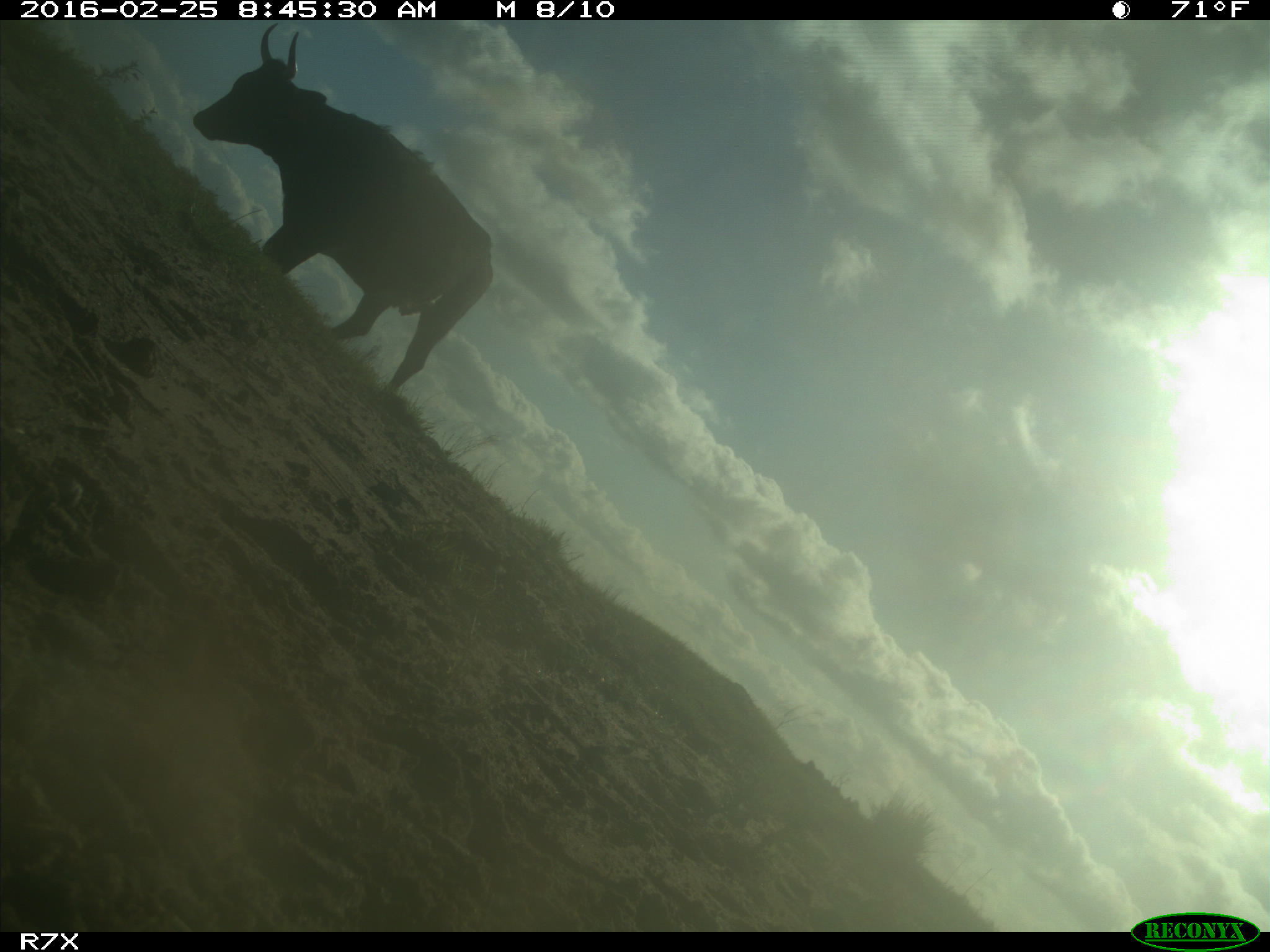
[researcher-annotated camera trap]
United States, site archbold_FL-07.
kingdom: Animalia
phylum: Chordata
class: Mammalia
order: Artiodactyla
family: Bovidae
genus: Bos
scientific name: Bos taurus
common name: domestic cow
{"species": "Bos taurus (domestic cow)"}